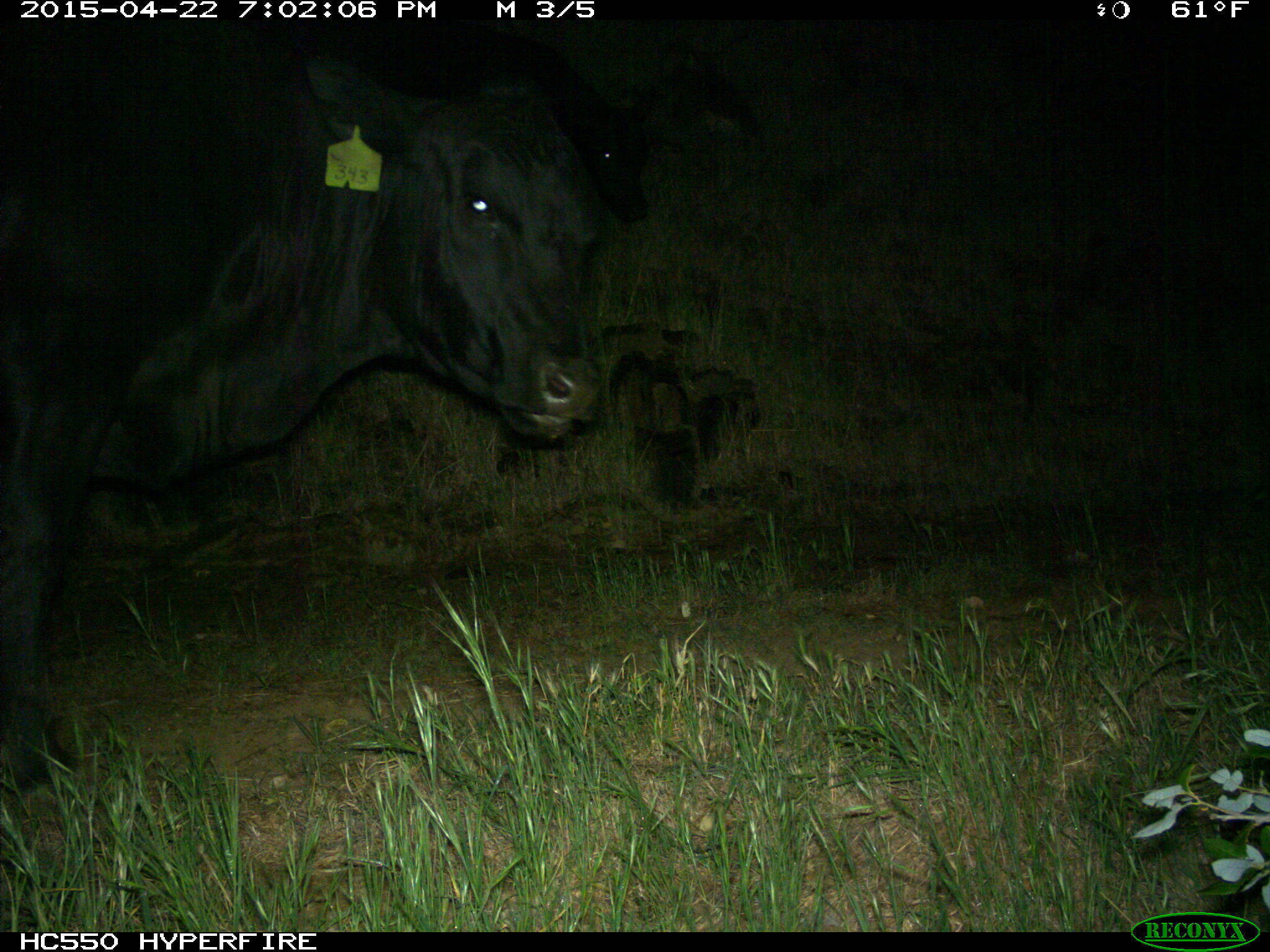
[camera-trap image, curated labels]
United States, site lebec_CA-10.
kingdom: Animalia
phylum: Chordata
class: Mammalia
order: Artiodactyla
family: Bovidae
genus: Bos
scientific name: Bos taurus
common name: domestic cow